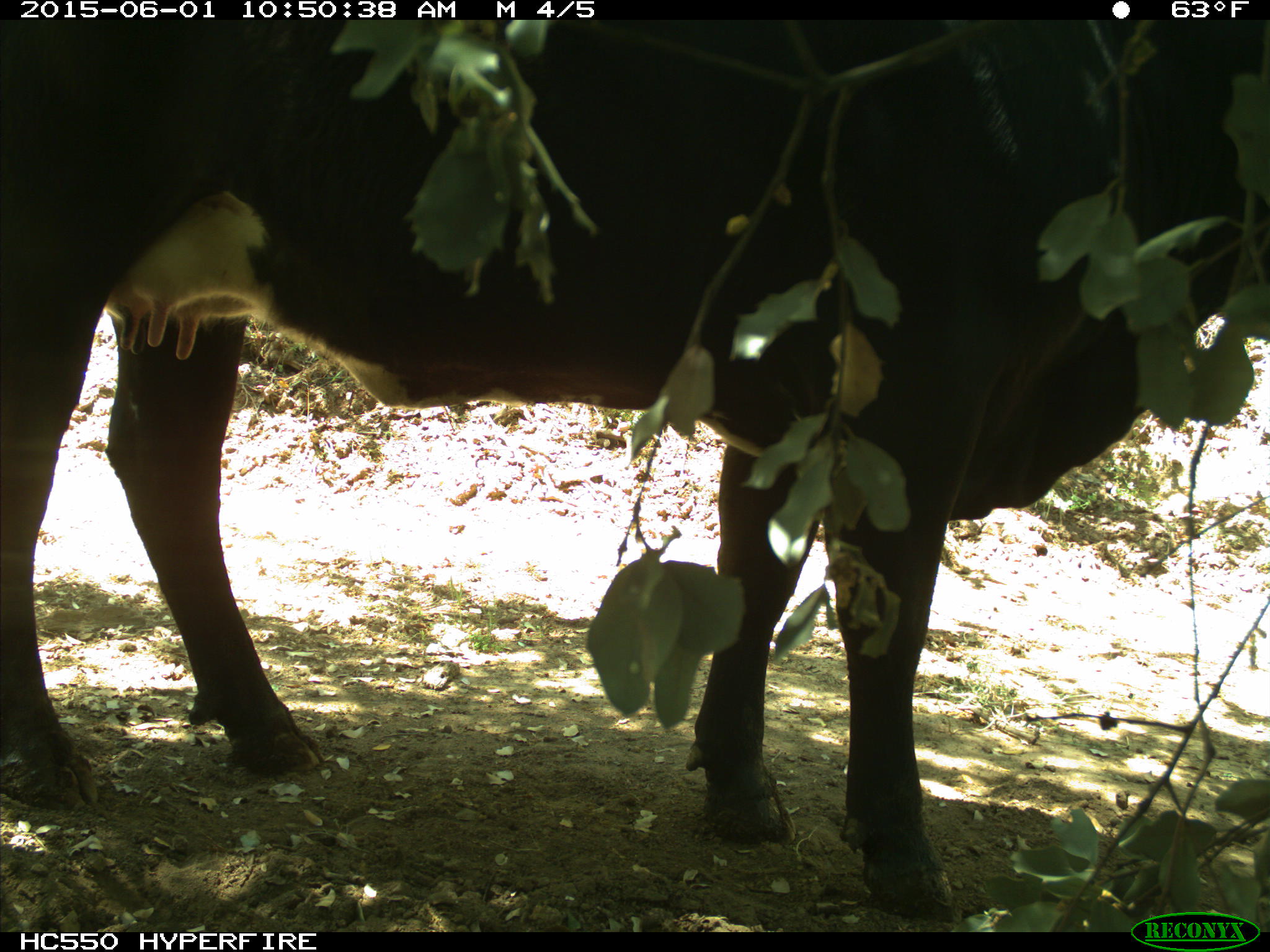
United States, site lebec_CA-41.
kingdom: Animalia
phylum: Chordata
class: Mammalia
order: Artiodactyla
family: Bovidae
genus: Bos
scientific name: Bos taurus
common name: domestic cow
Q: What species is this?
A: Bos taurus (domestic cow).